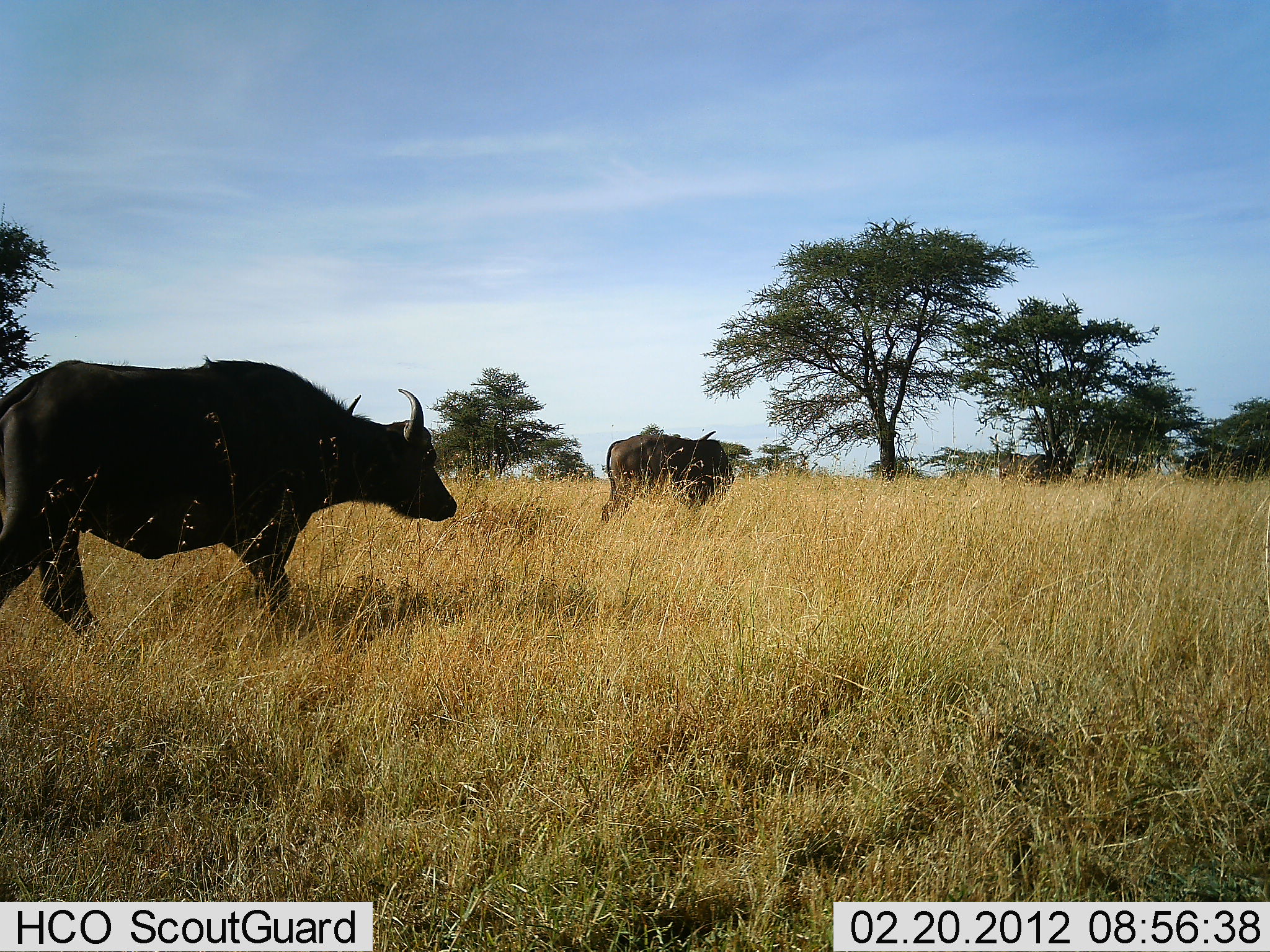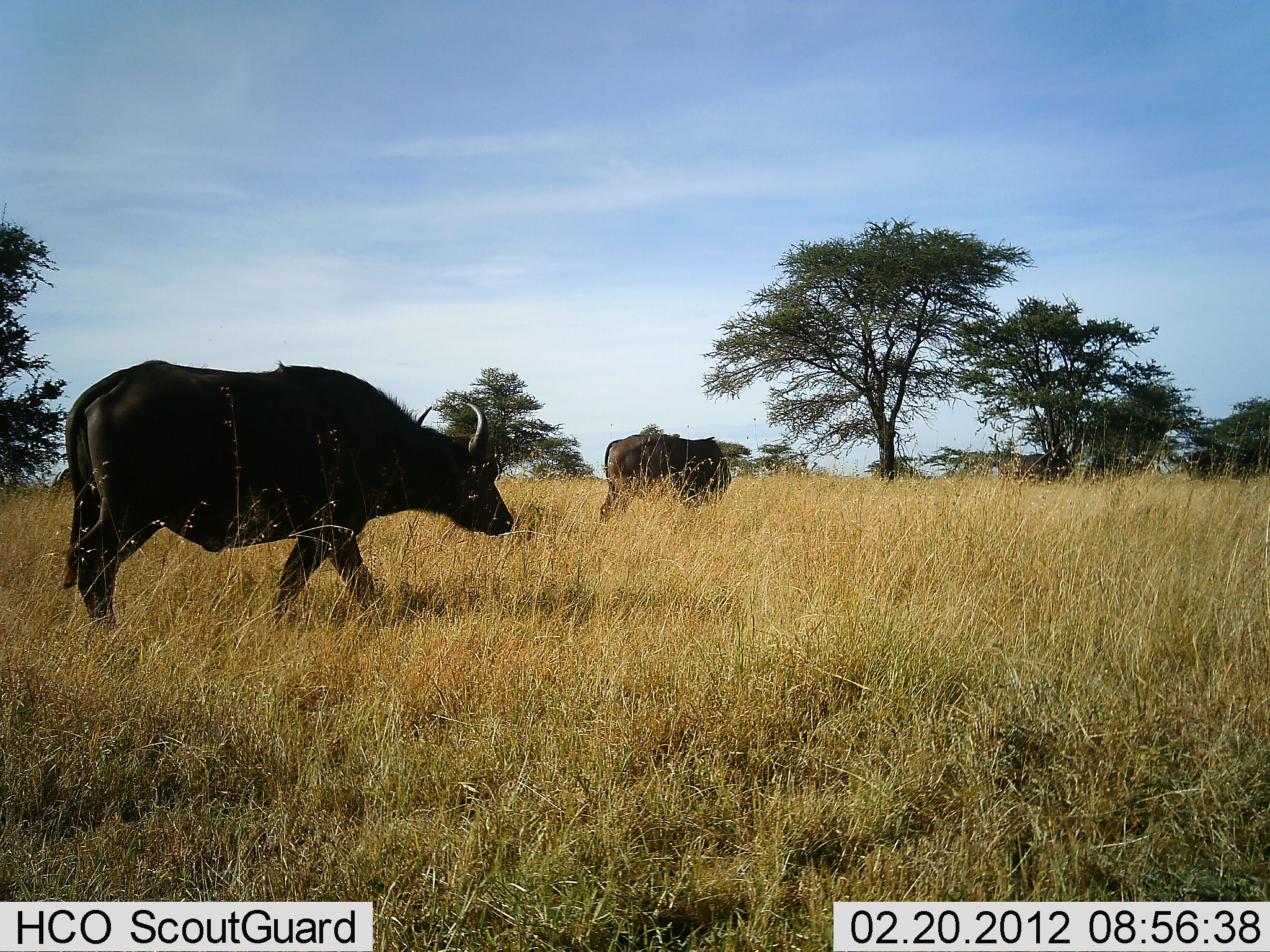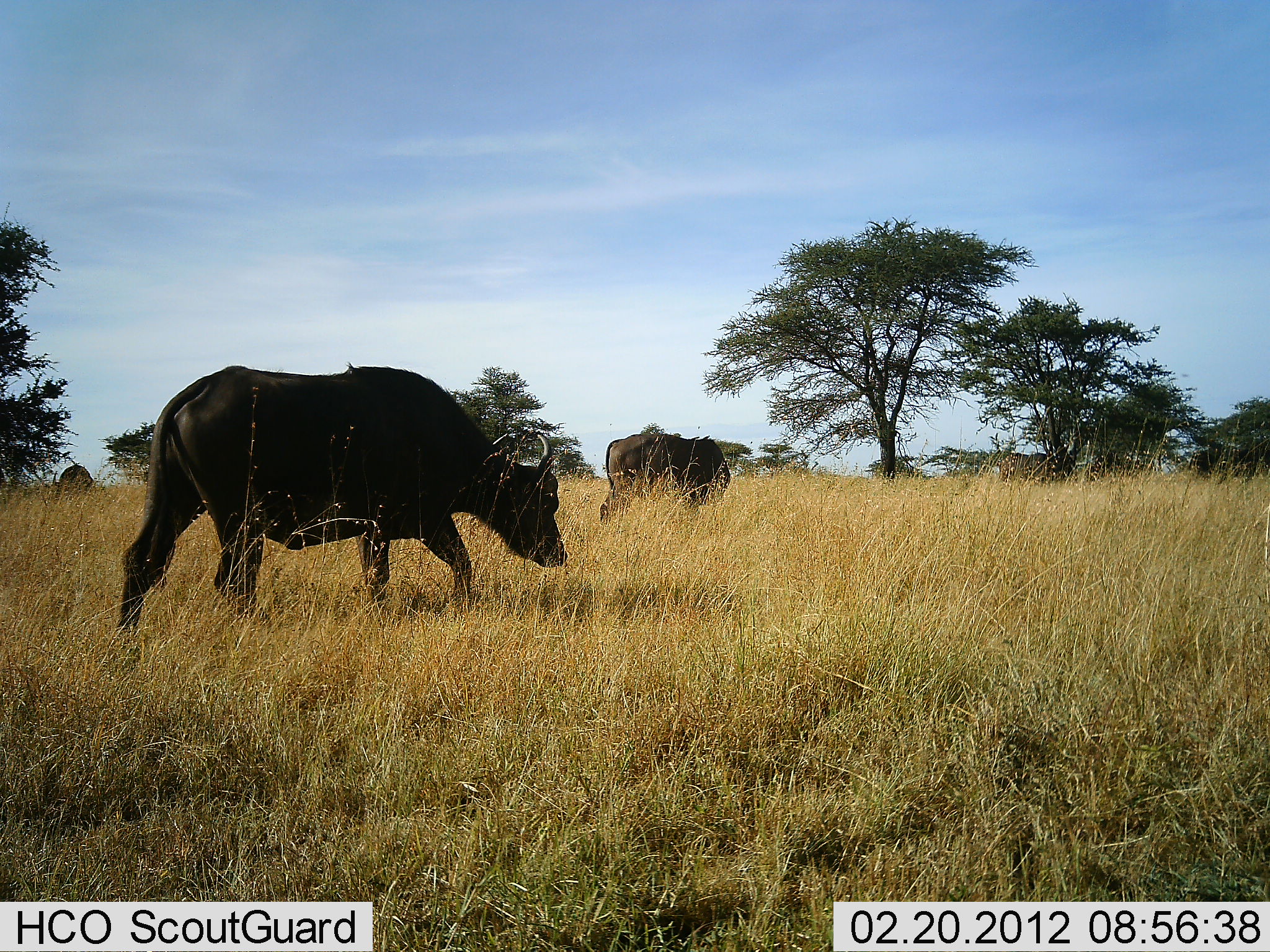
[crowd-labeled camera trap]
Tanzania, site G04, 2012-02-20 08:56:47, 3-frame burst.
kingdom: Animalia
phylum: Chordata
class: Mammalia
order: Artiodactyla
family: Bovidae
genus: Syncerus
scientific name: Syncerus caffer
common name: cape buffalo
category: buffalo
Buffalo (cape buffalo) (Syncerus caffer), count 2. Behavior (volunteer vote fractions): standing 60%, resting 0%, moving 100%, interacting 0%. Young present (vote fraction): 0%. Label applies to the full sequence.